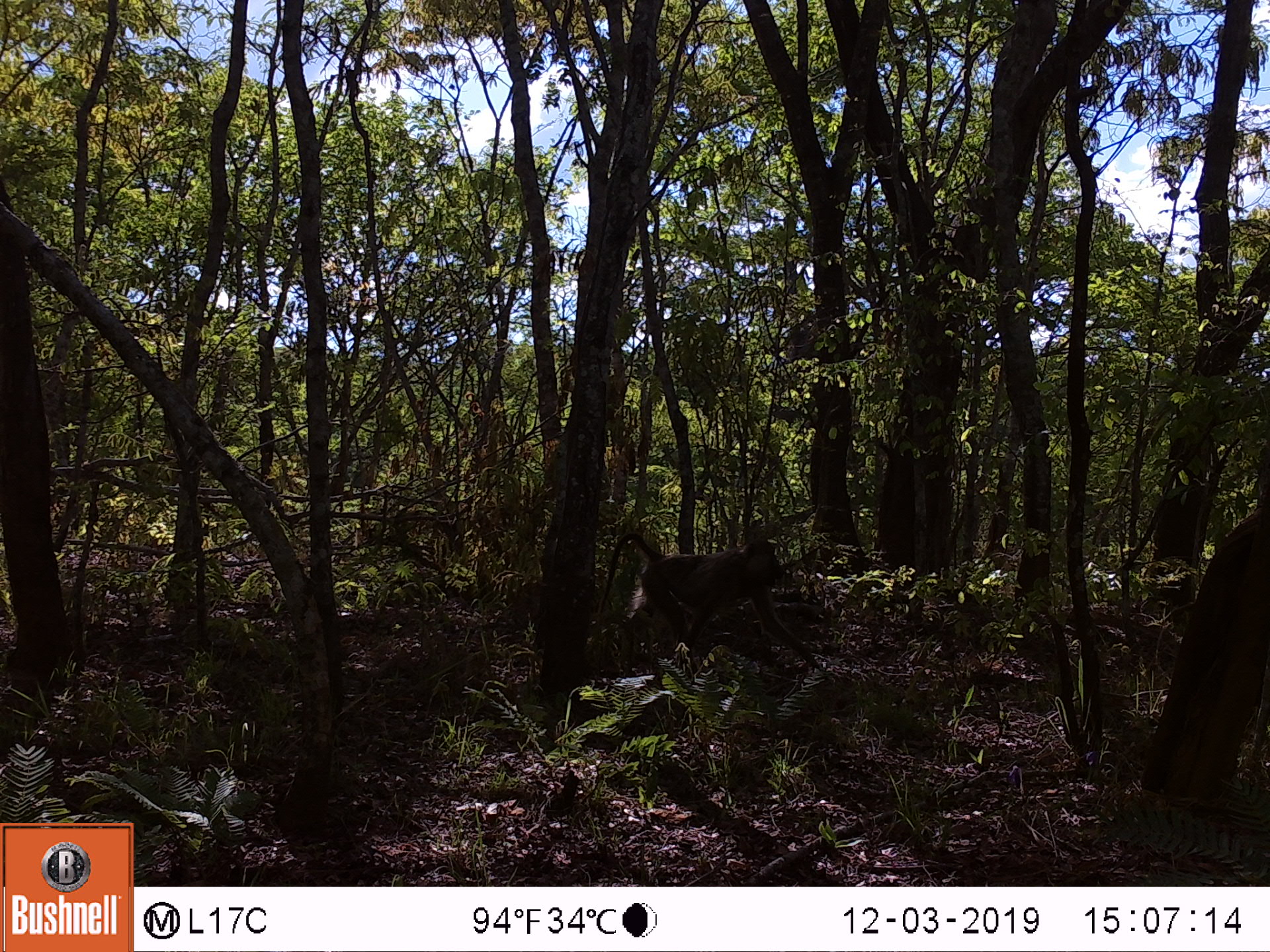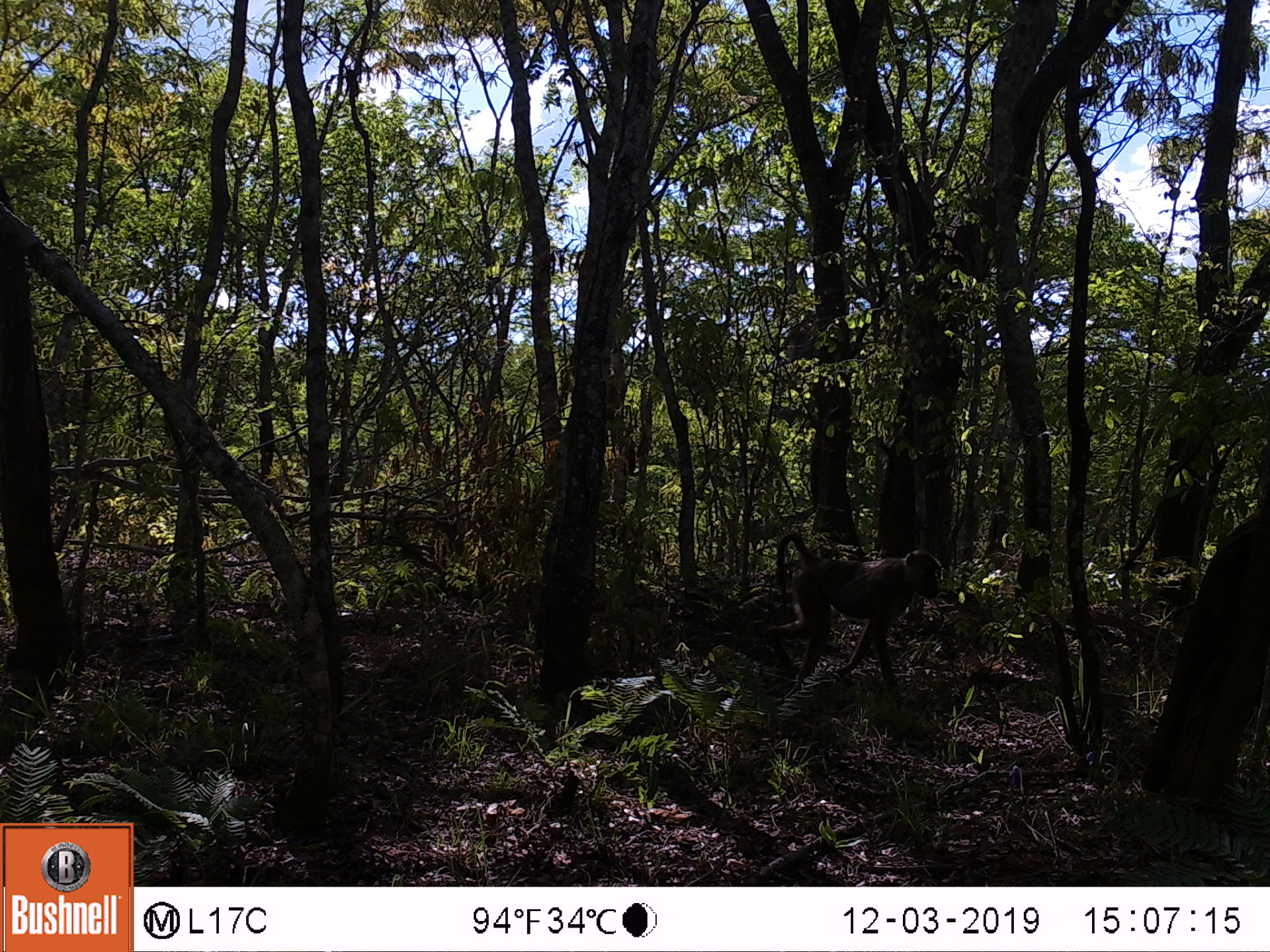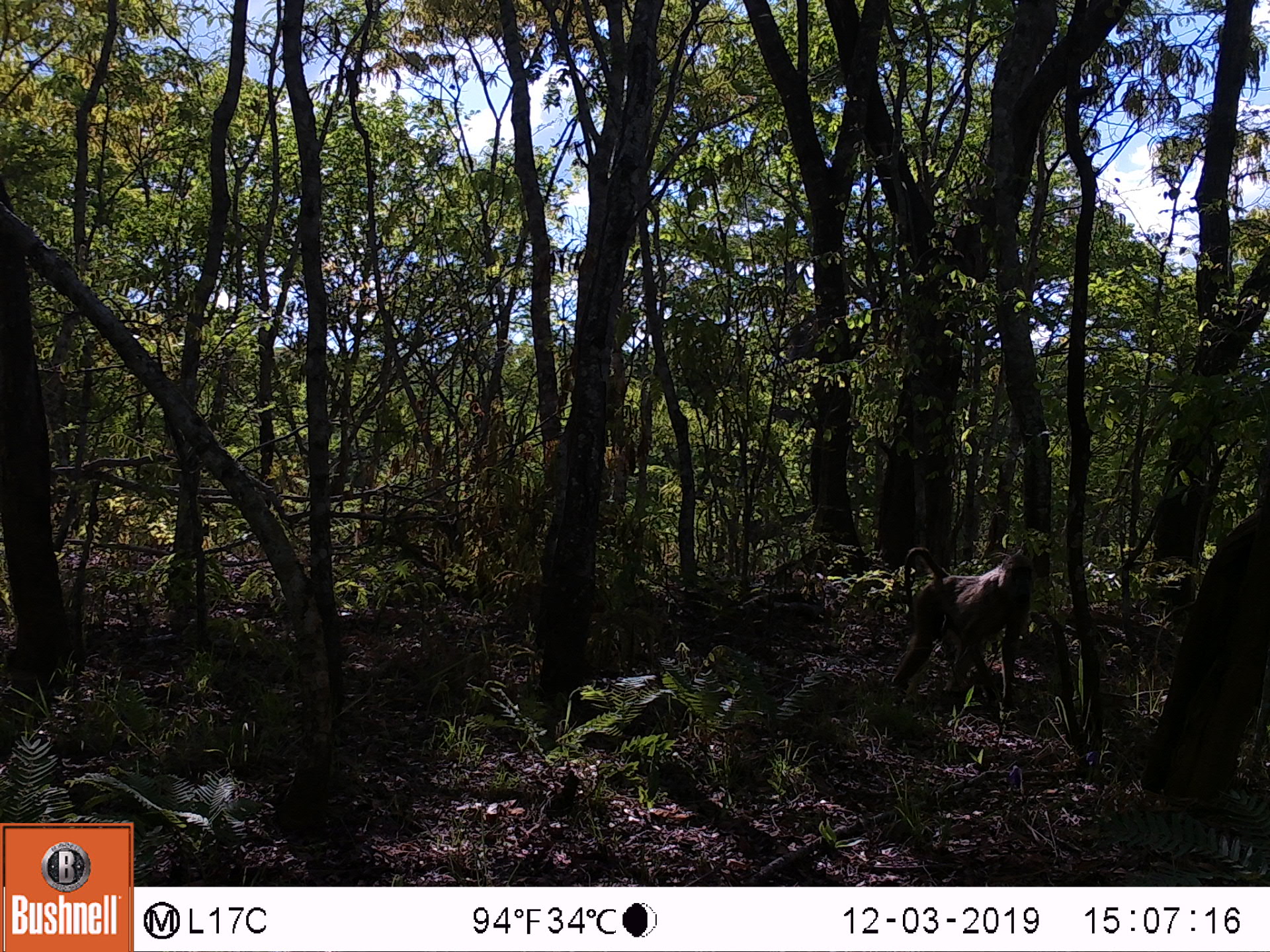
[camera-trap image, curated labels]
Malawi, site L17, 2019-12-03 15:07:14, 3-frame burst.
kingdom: Animalia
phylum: Chordata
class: Mammalia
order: Primates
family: Cercopithecidae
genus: Papio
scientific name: Papio cynocephalus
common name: yellow baboon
Yellow baboon (Papio cynocephalus), count 1.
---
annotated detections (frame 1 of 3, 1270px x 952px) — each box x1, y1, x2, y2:
yellow baboon: 595, 527, 818, 677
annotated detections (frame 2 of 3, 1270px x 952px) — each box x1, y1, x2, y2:
yellow baboon: 767, 528, 951, 690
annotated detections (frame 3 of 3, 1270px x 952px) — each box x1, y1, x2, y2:
yellow baboon: 892, 543, 1042, 718